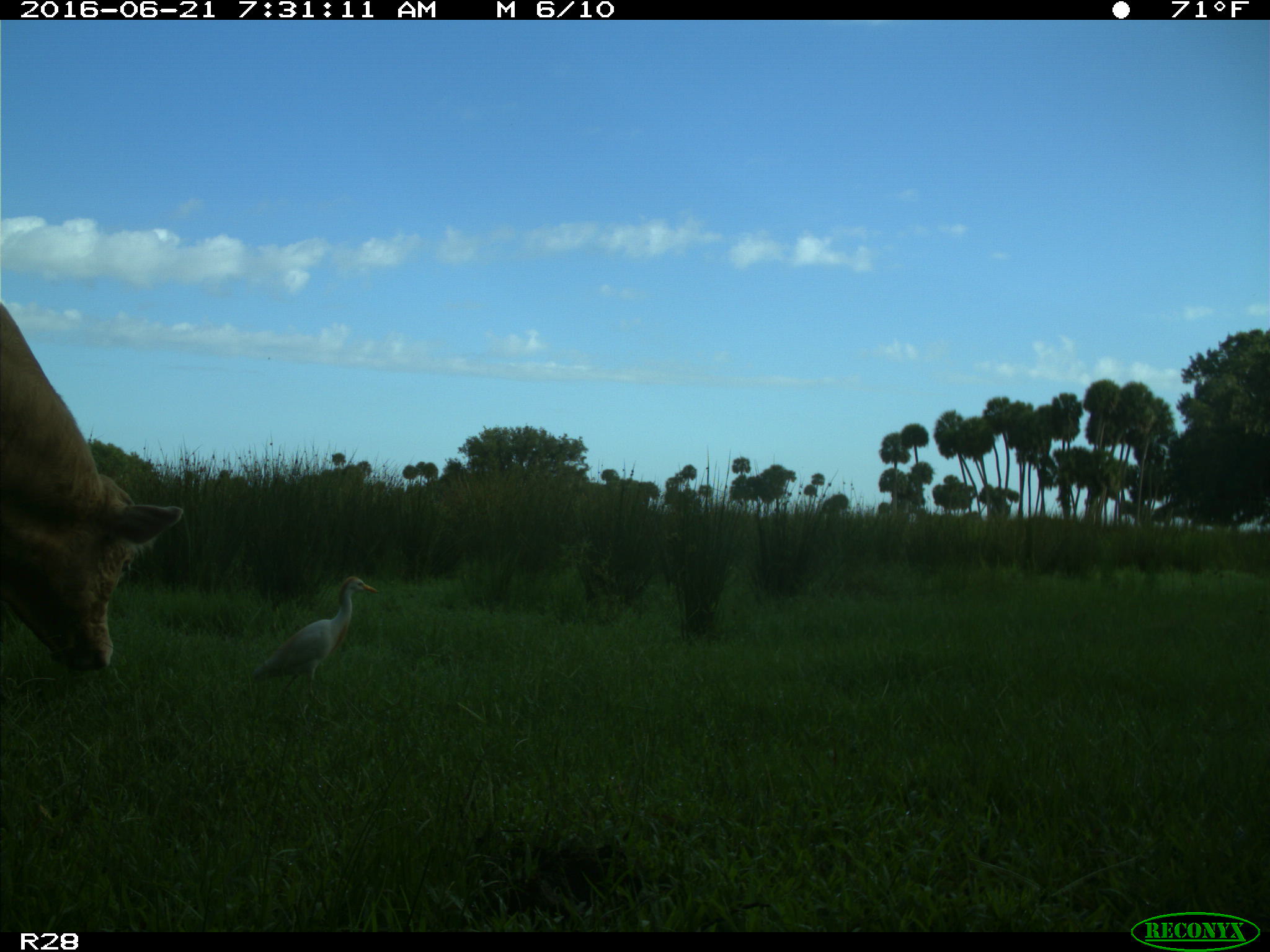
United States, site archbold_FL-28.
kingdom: Animalia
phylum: Chordata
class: Mammalia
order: Artiodactyla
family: Bovidae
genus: Bos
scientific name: Bos taurus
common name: domestic cow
Bos taurus (domestic cow).